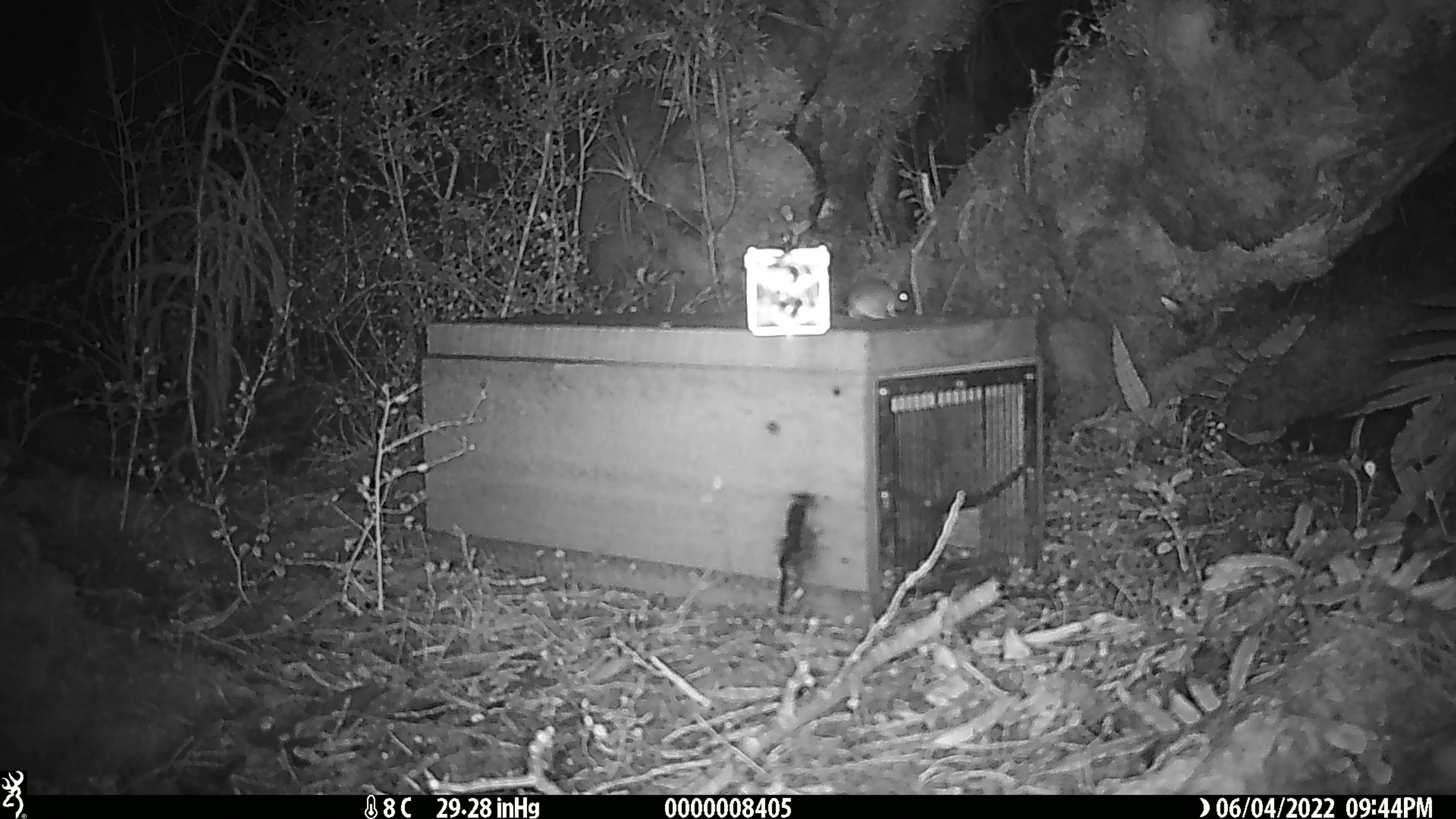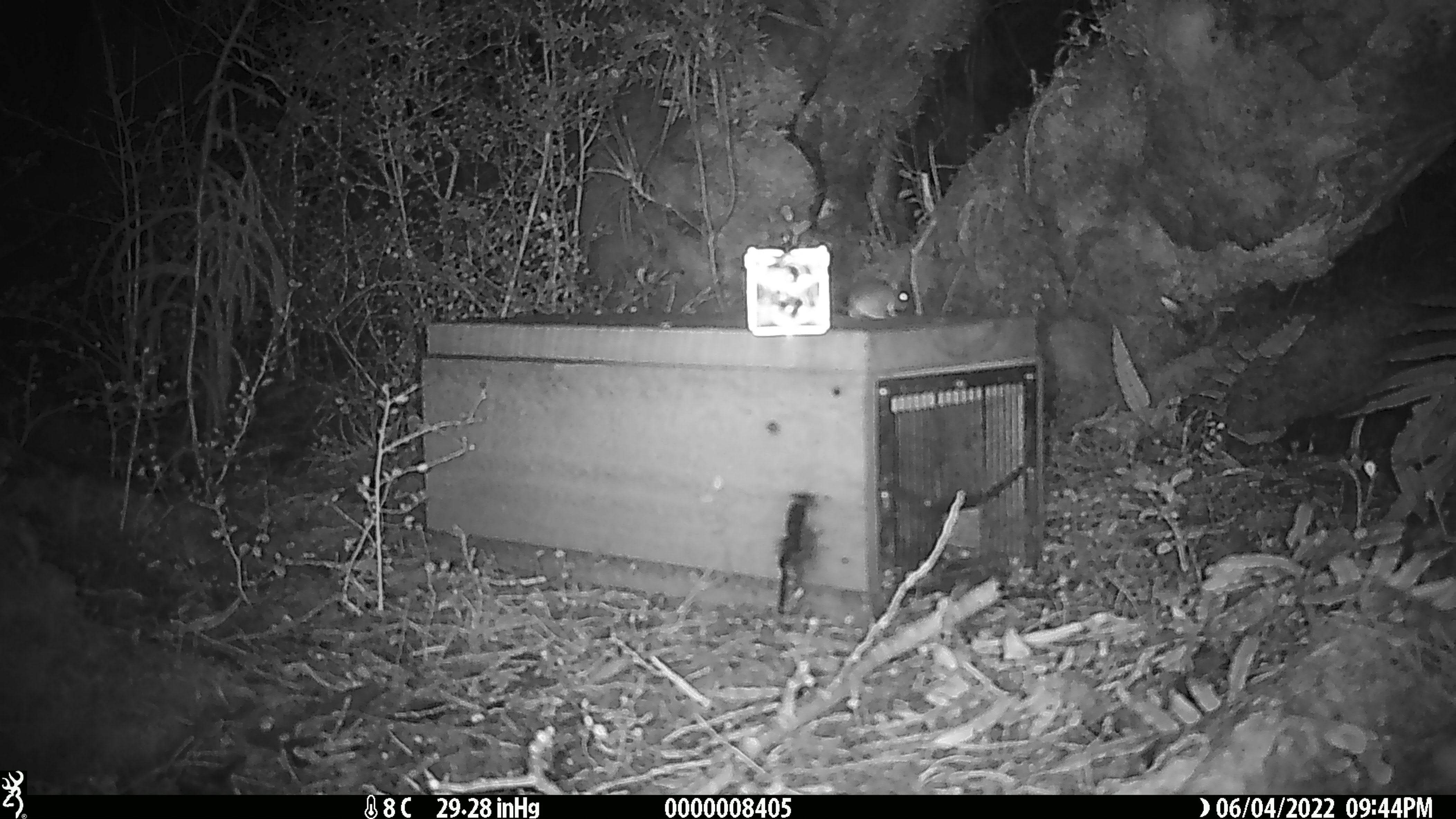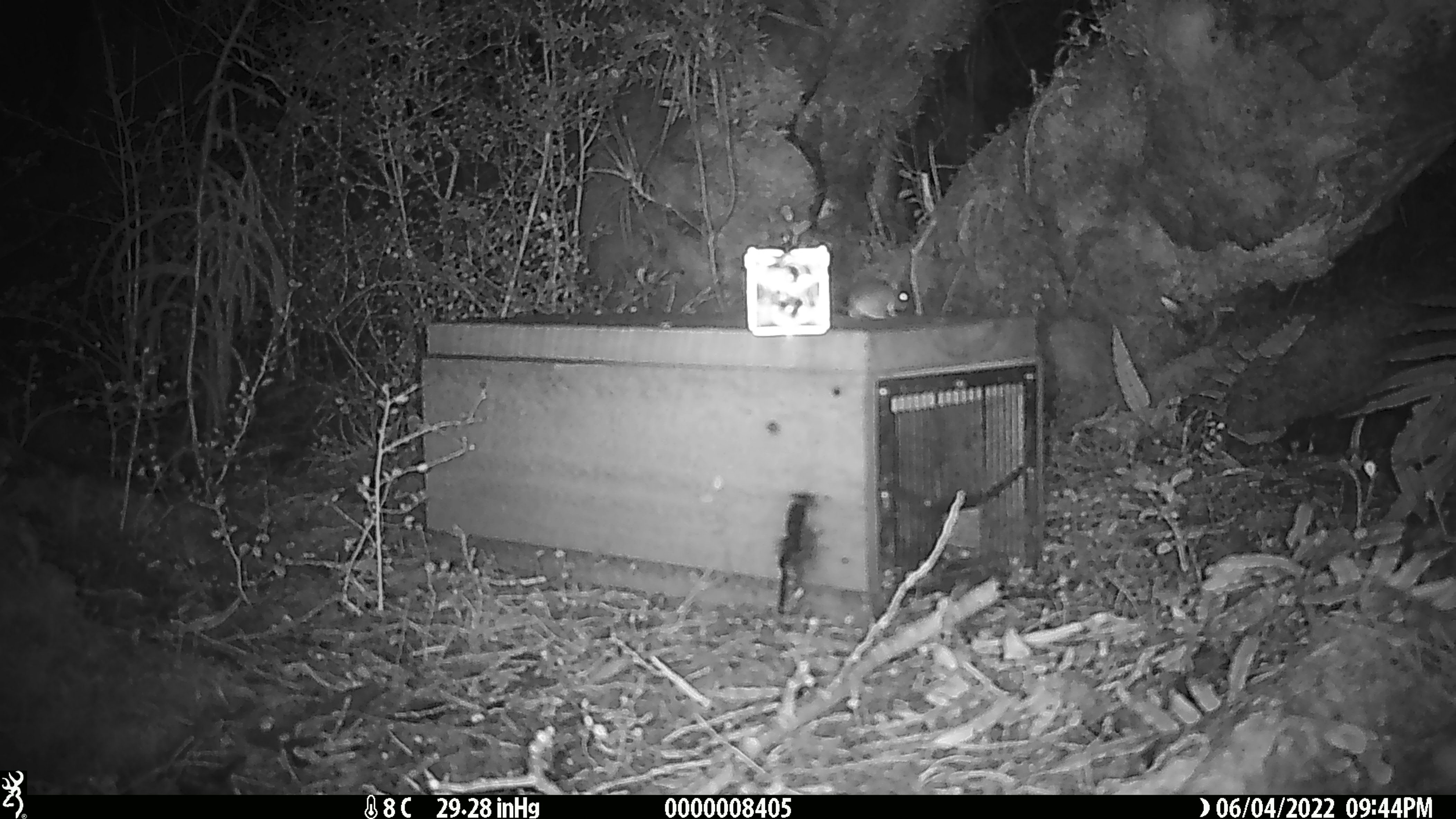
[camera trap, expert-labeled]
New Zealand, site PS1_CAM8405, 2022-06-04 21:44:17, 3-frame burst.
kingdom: Animalia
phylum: Chordata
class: Mammalia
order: Rodentia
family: Muridae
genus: Mus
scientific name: Mus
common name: mouse